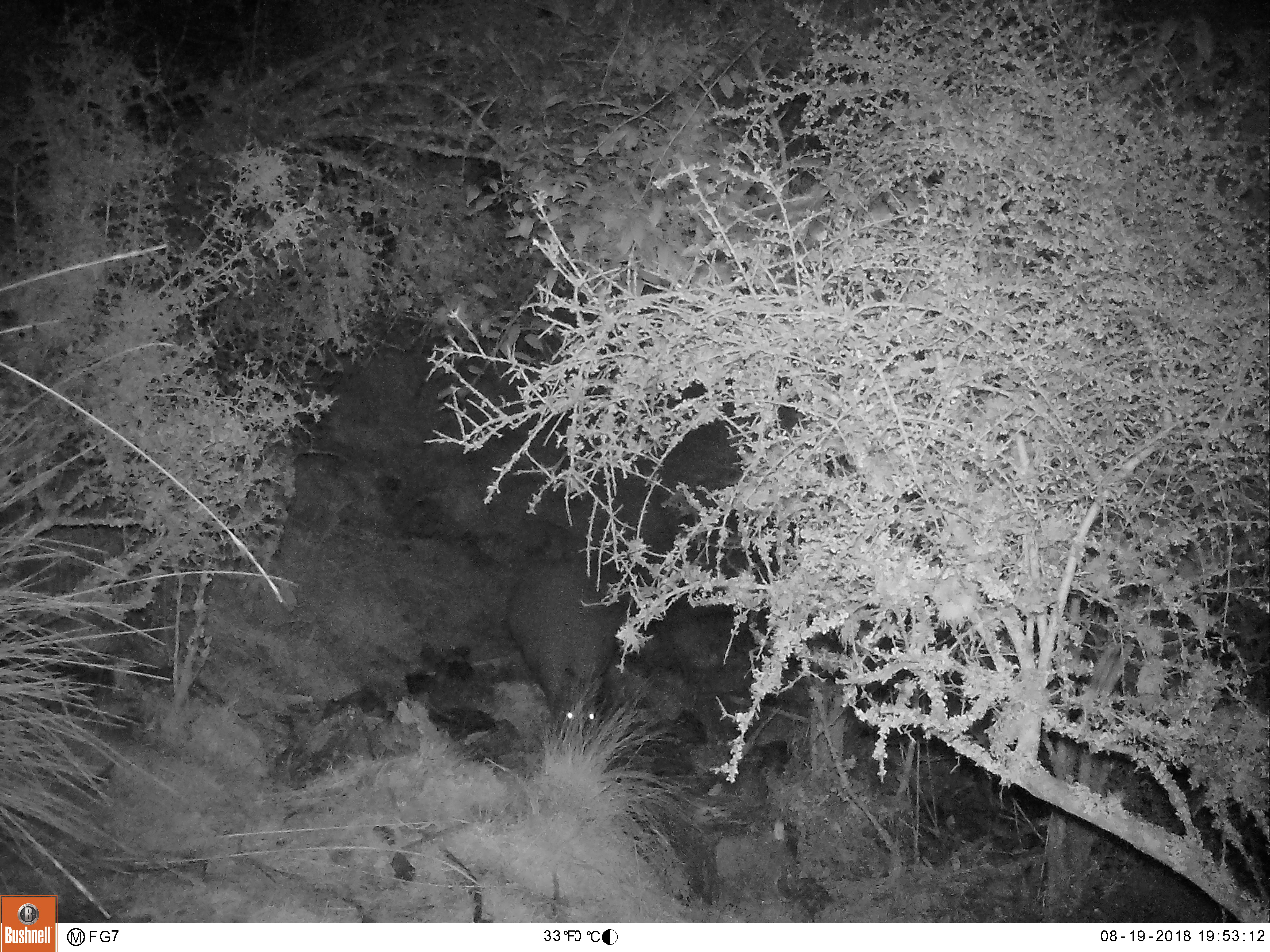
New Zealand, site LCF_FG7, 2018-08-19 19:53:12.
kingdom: Animalia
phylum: Chordata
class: Mammalia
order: Diprotodontia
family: Macropodidae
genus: Notamacropus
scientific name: Notamacropus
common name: wallaby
Wallaby (Notamacropus).